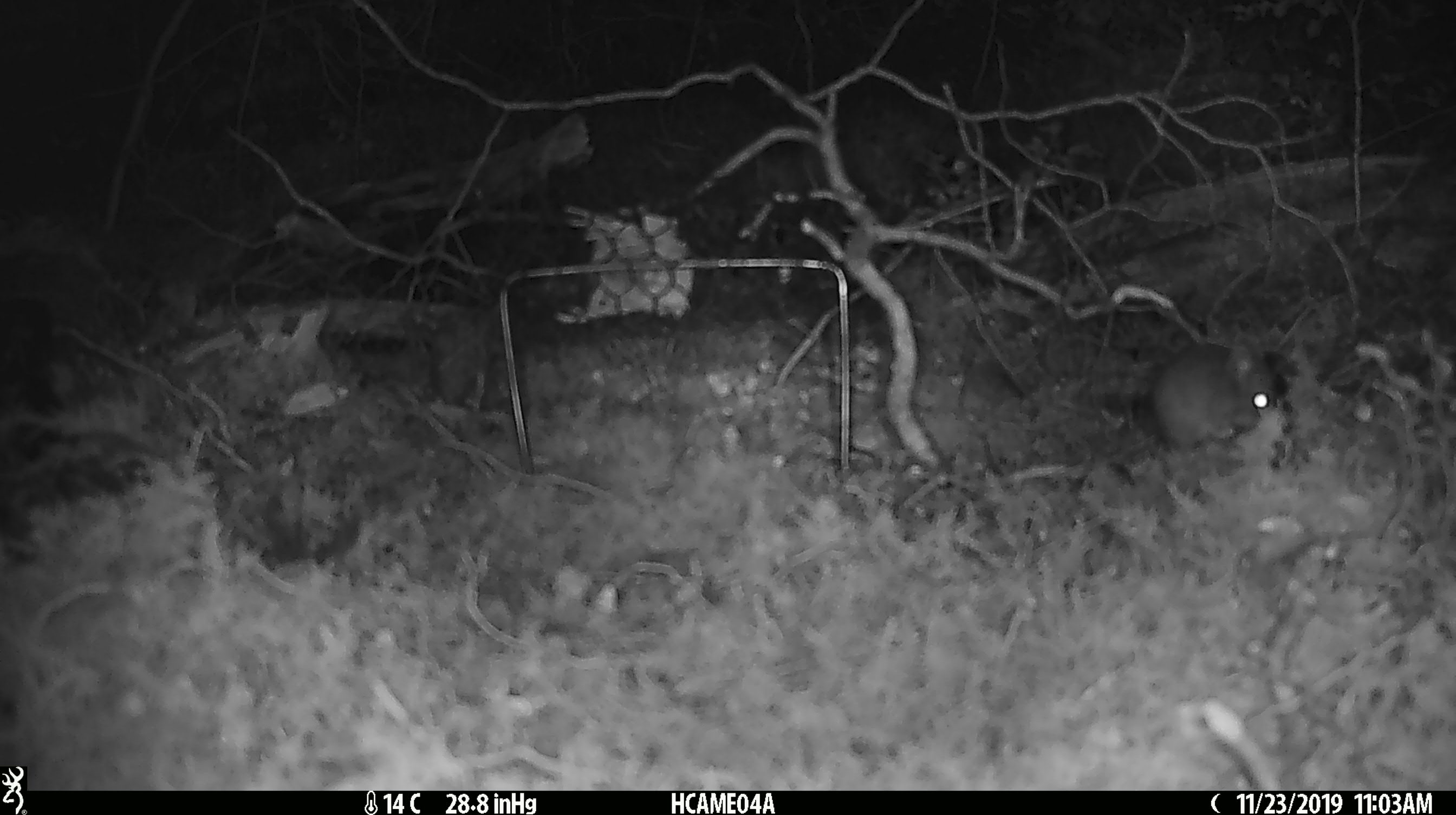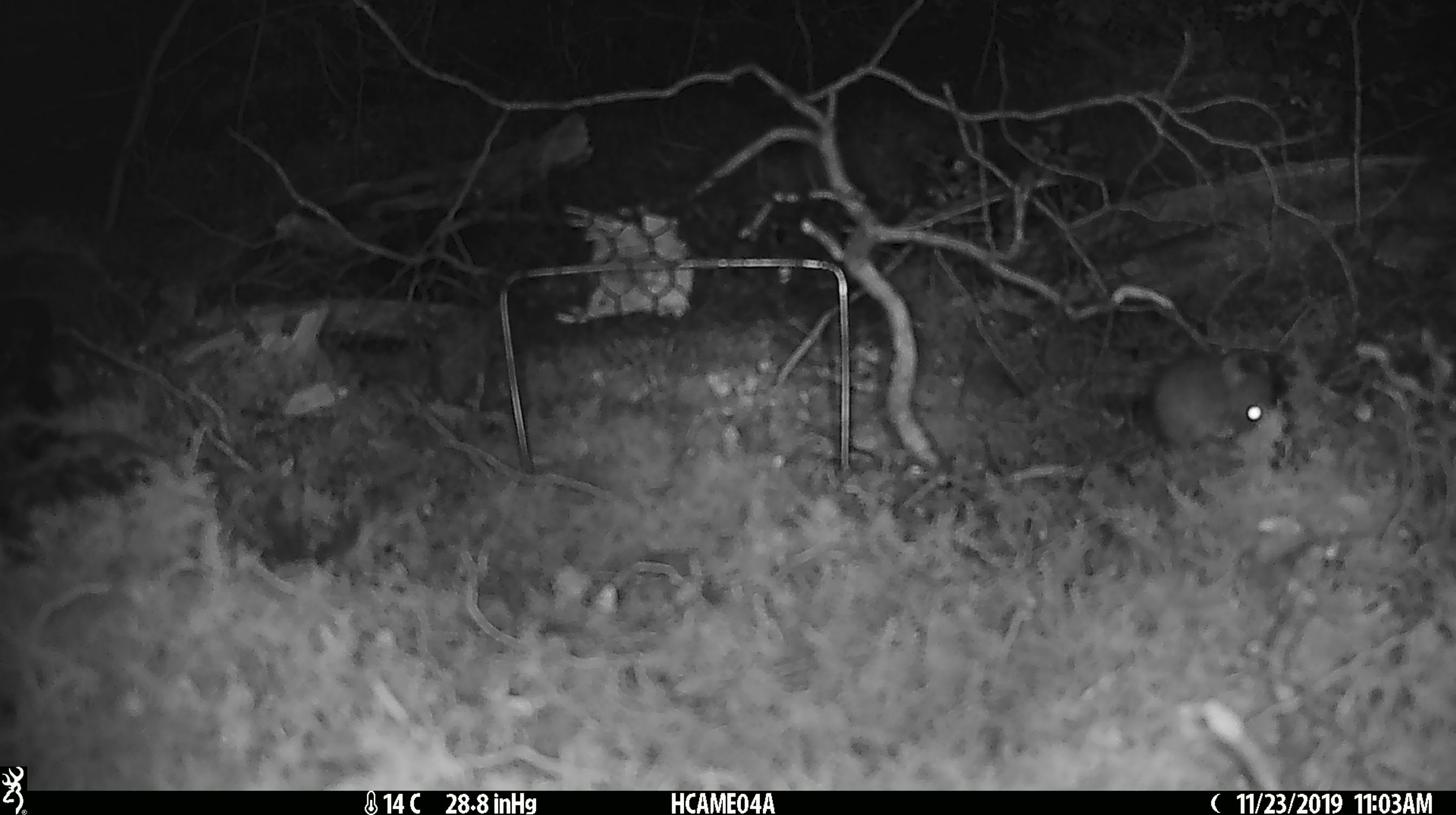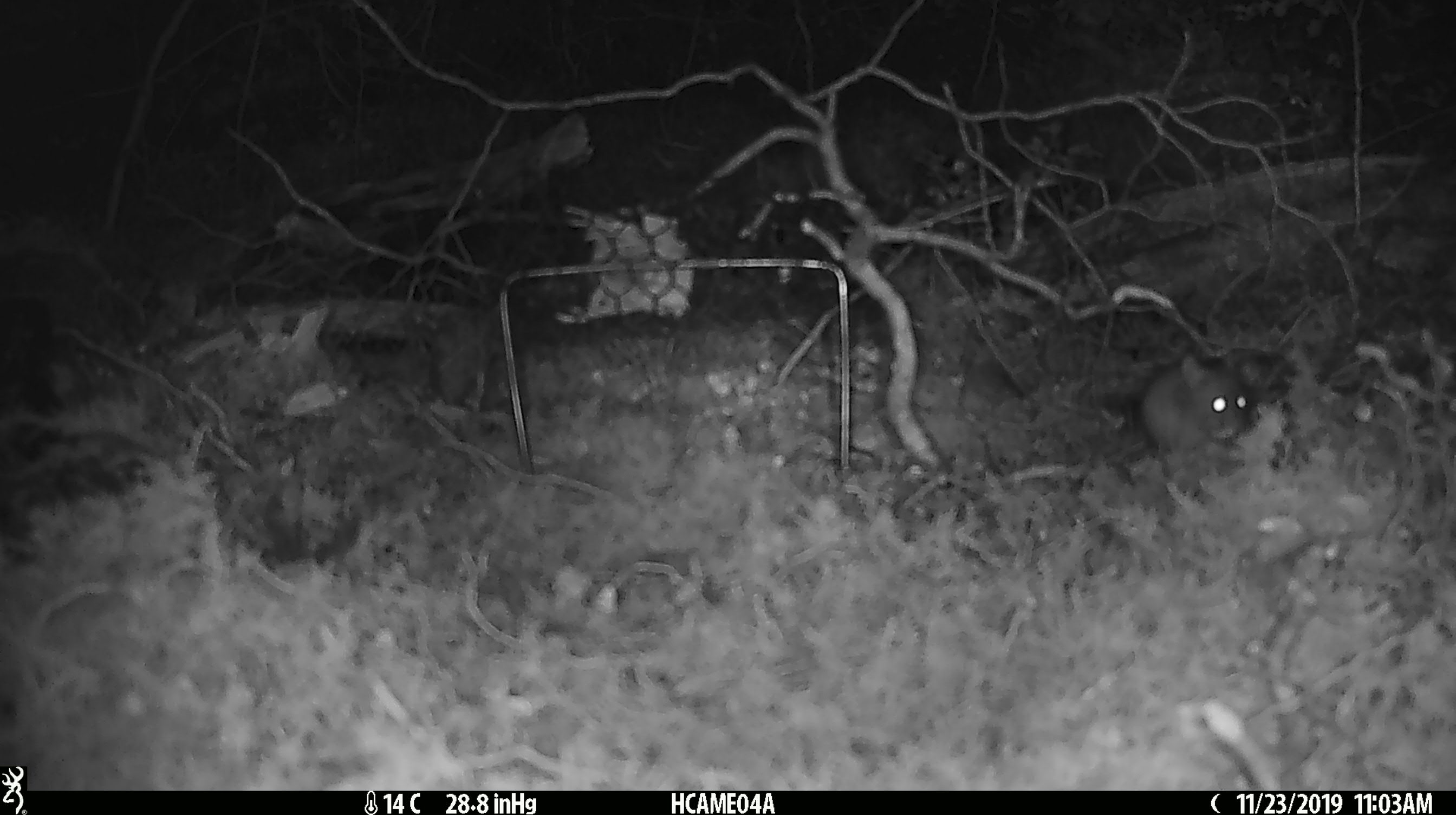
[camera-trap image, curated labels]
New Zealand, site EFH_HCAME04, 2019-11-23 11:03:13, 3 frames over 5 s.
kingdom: Animalia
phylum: Chordata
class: Mammalia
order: Rodentia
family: Muridae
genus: Mus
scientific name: Mus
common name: mouse